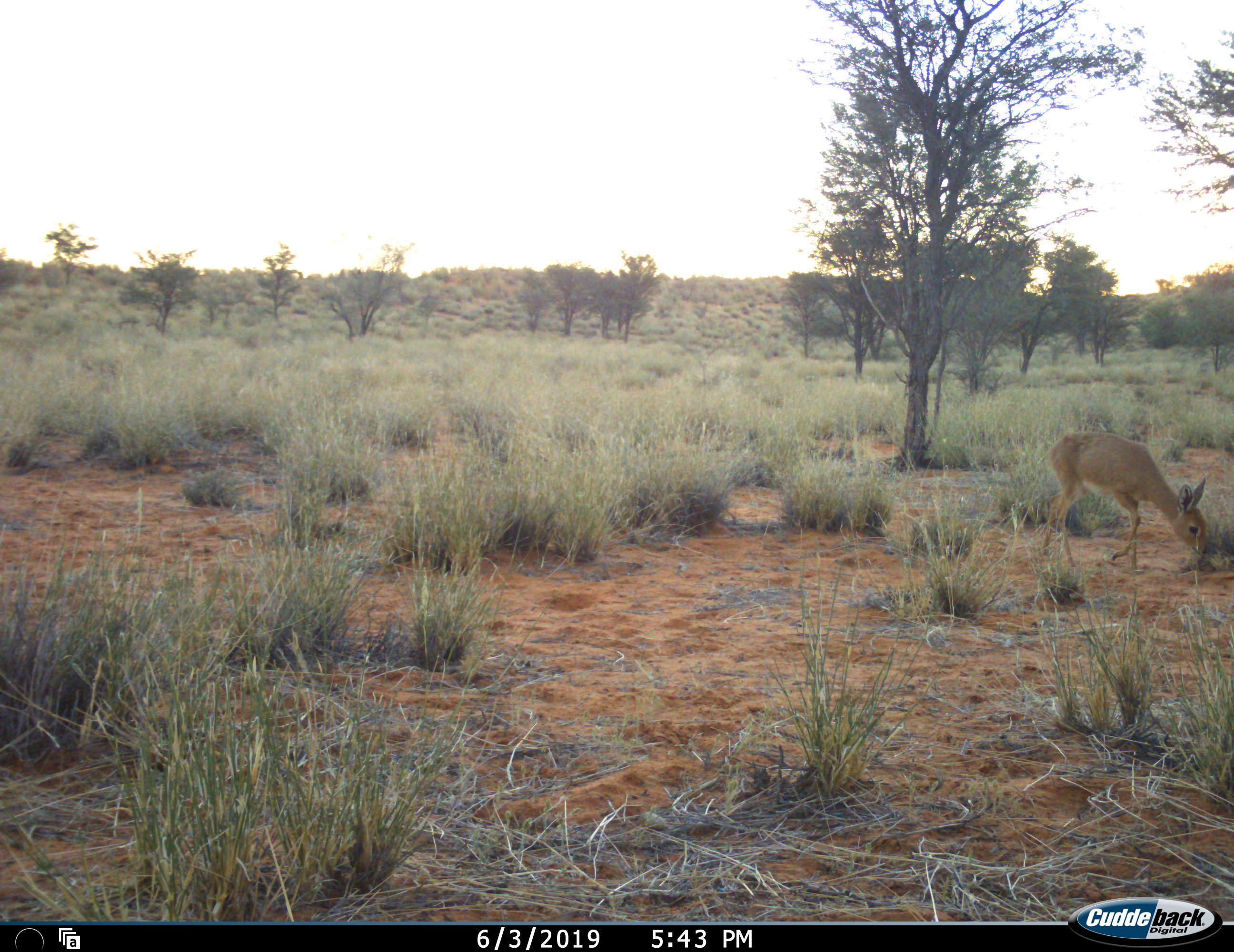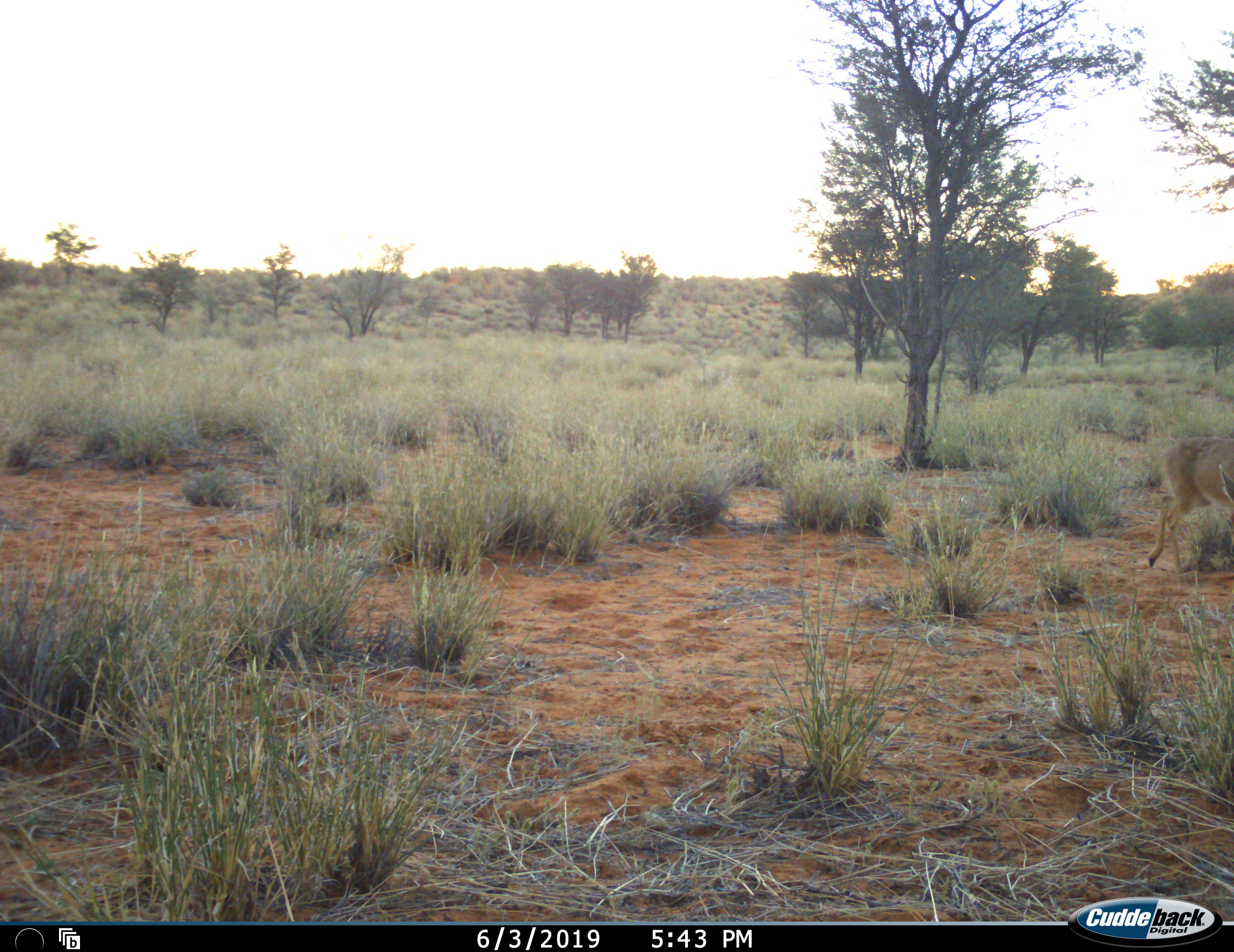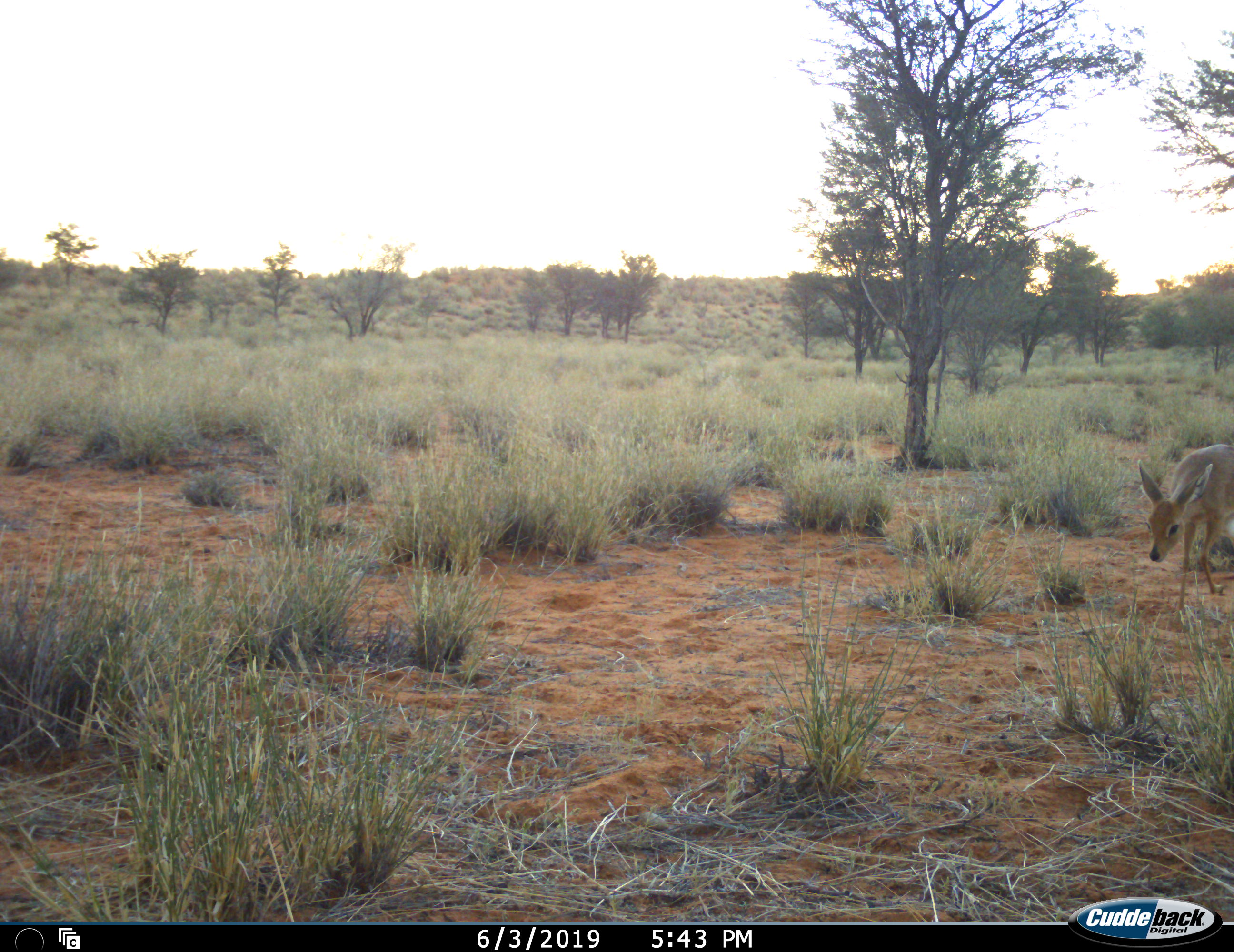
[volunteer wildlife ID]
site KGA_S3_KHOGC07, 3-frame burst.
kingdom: Animalia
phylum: Chordata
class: Mammalia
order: Artiodactyla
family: Bovidae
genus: Raphicerus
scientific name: Raphicerus campestris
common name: steenbok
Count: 1.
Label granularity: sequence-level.